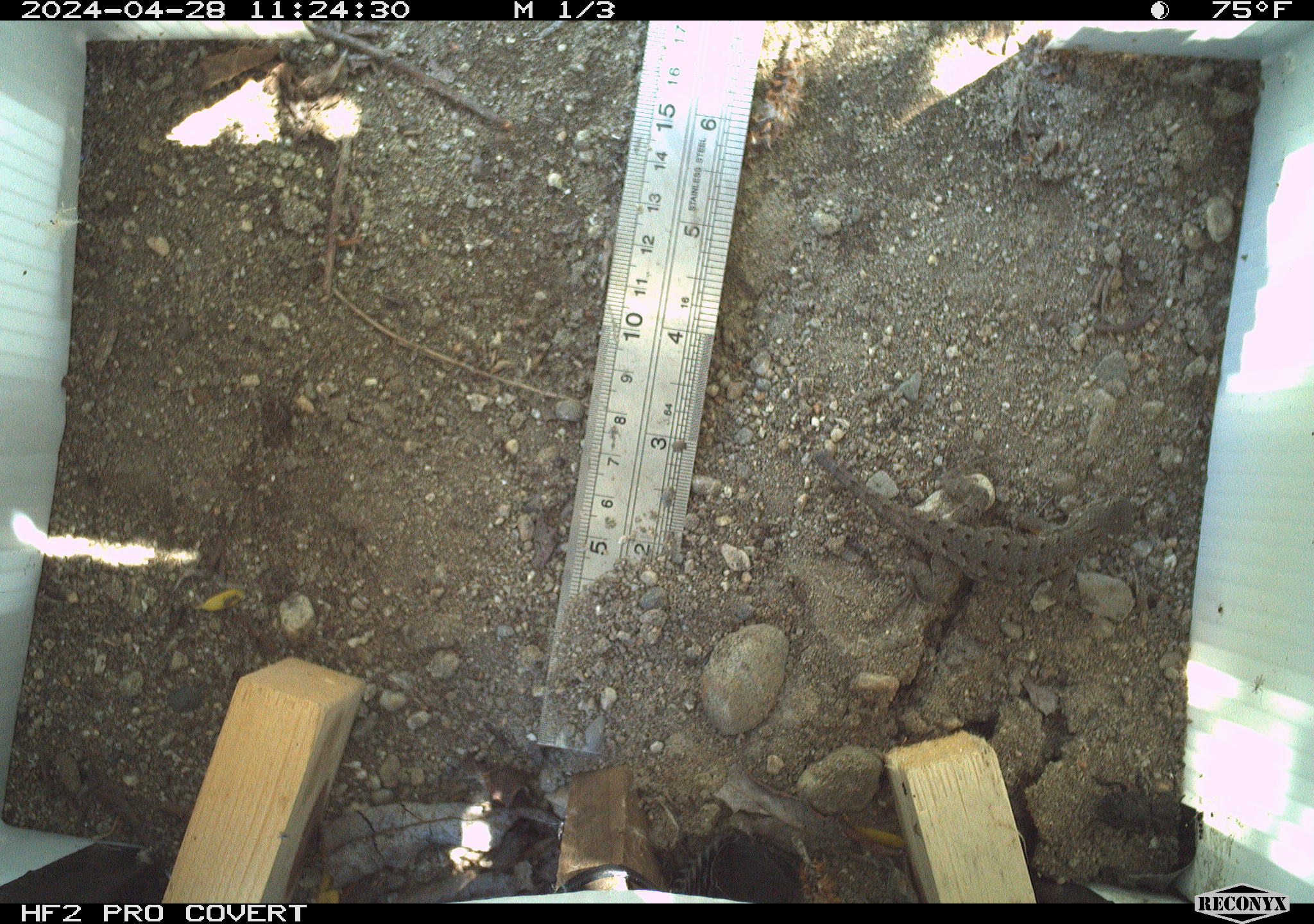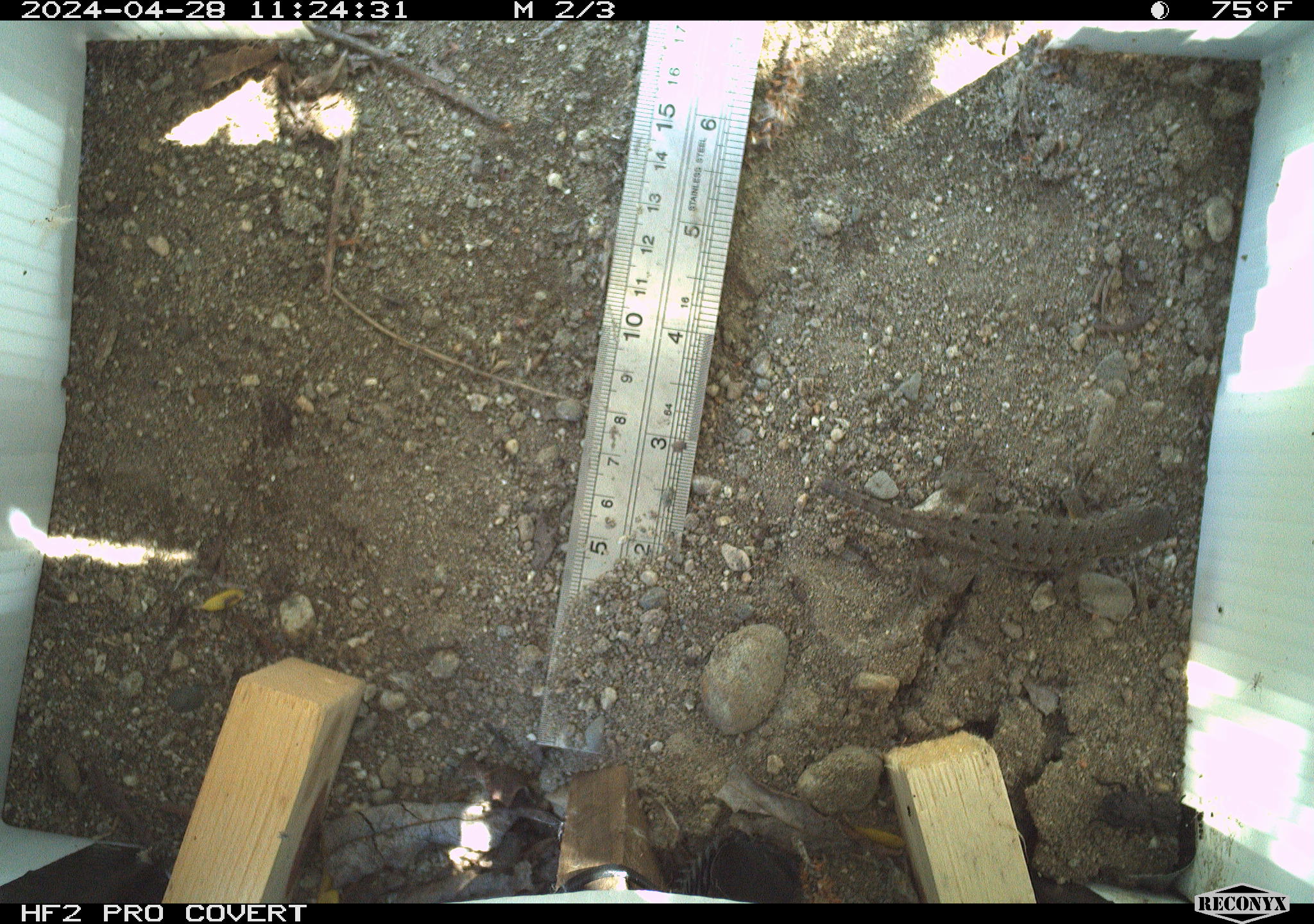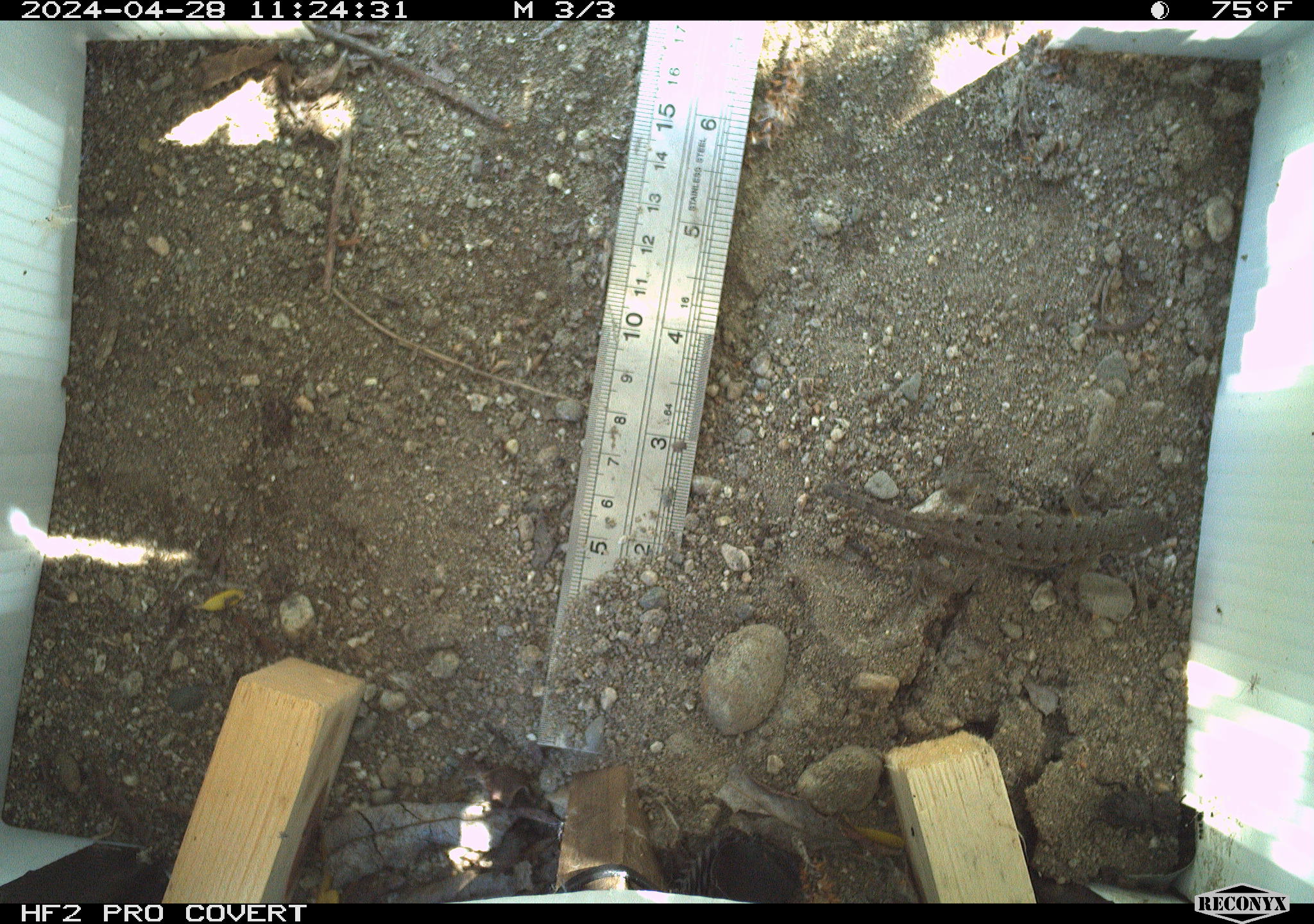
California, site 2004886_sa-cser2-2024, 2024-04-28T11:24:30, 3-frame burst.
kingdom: Animalia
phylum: Chordata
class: Reptilia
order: Squamata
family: Phrynosomatidae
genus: Sceloporus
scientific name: Sceloporus occidentalis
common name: western fence lizard